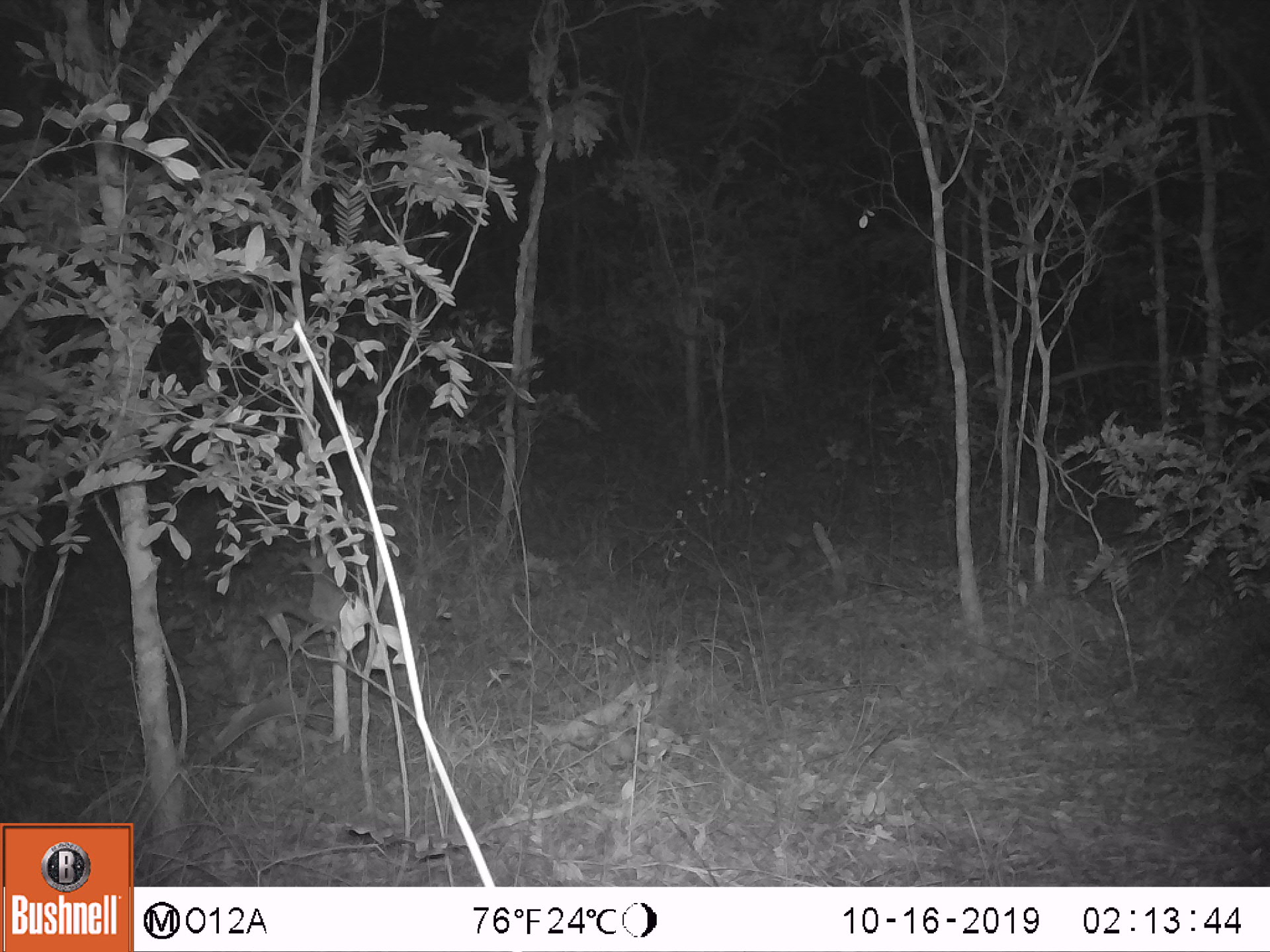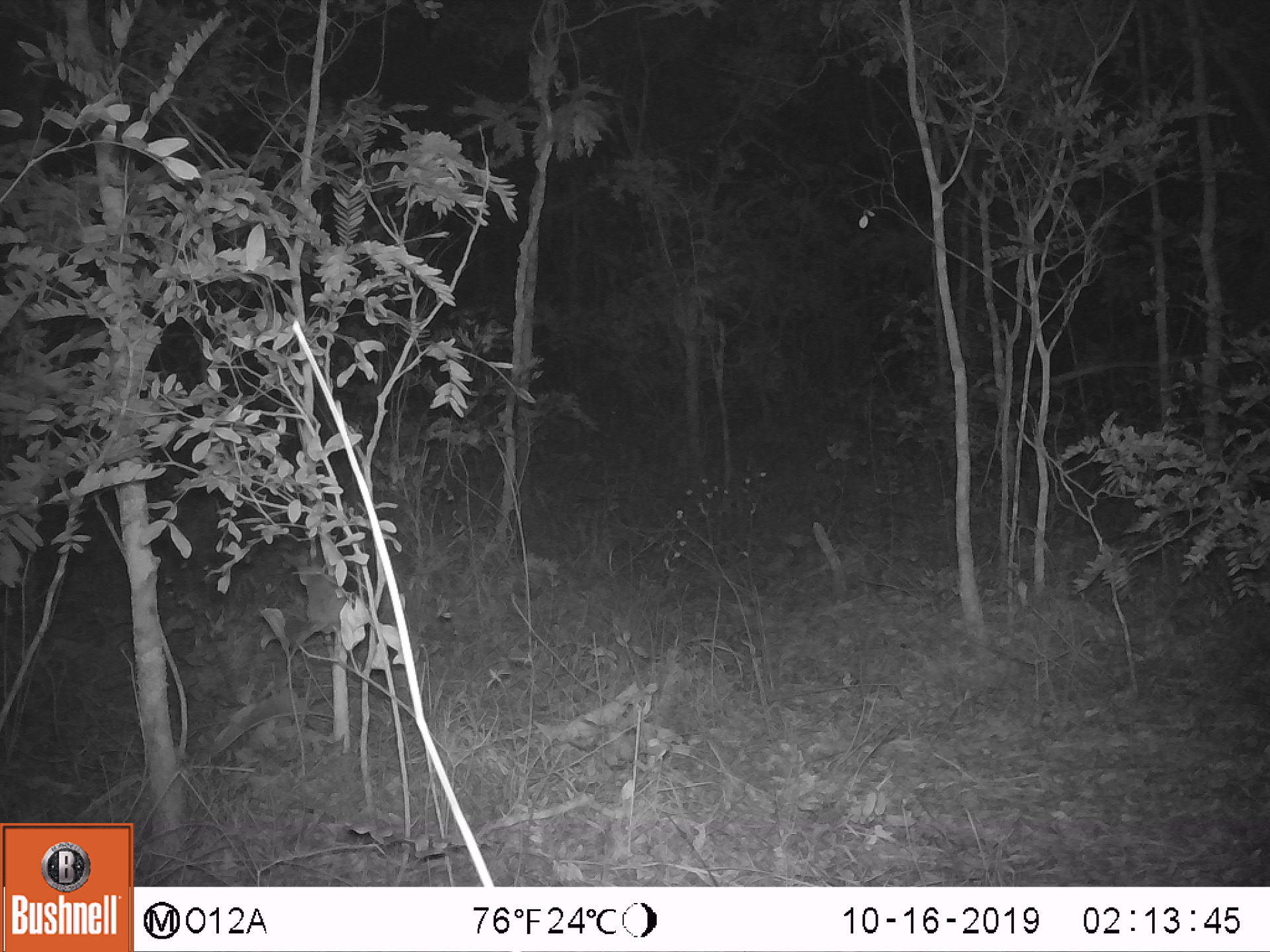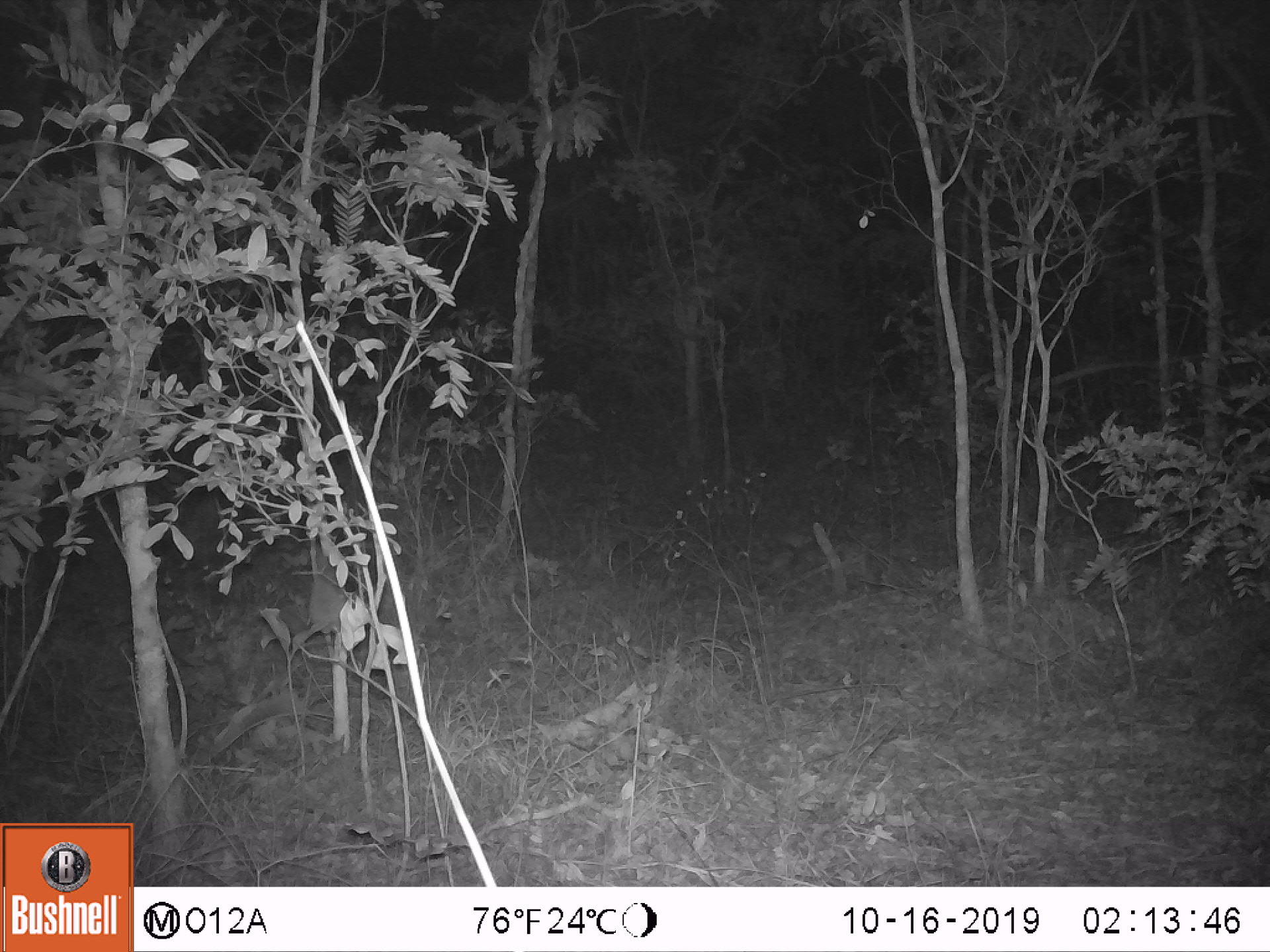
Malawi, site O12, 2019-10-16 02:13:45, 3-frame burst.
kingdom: Animalia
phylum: Chordata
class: Mammalia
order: Primates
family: Galagidae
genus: Galago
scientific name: Galago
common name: lesser bushbabies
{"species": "Galago (lesser bushbabies)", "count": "1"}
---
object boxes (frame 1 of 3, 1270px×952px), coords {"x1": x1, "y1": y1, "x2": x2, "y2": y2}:
galago: {"x1": 263, "y1": 549, "x2": 361, "y2": 638}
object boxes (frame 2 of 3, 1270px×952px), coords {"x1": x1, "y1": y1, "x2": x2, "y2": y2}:
galago: {"x1": 275, "y1": 552, "x2": 373, "y2": 693}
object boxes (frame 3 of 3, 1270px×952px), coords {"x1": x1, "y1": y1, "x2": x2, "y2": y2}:
galago: {"x1": 278, "y1": 542, "x2": 368, "y2": 675}